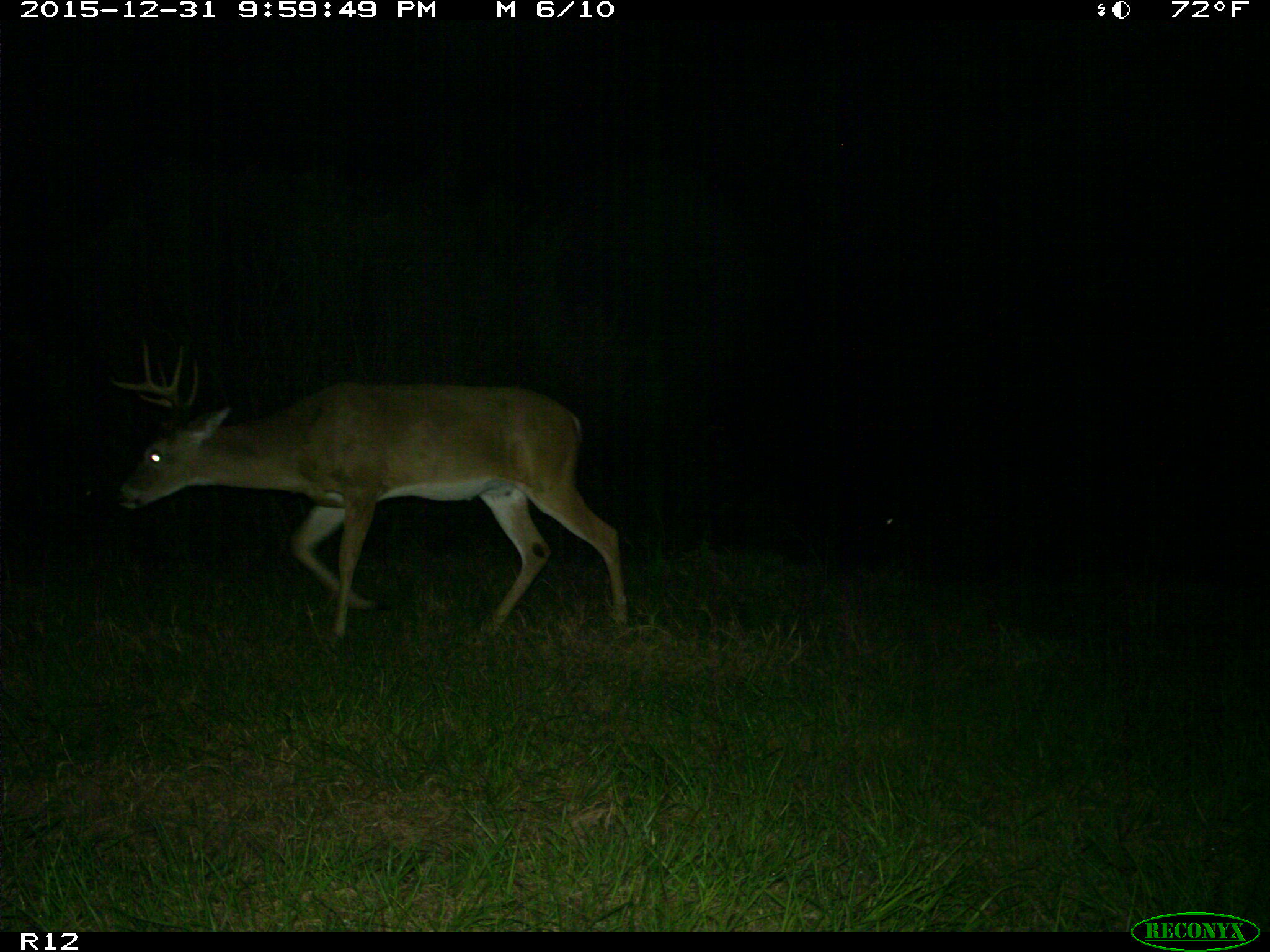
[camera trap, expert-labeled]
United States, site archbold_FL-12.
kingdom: Animalia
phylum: Chordata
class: Mammalia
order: Artiodactyla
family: Cervidae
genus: Odocoileus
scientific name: Odocoileus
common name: deer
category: unidentified deer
Unidentified deer (deer) (Odocoileus).